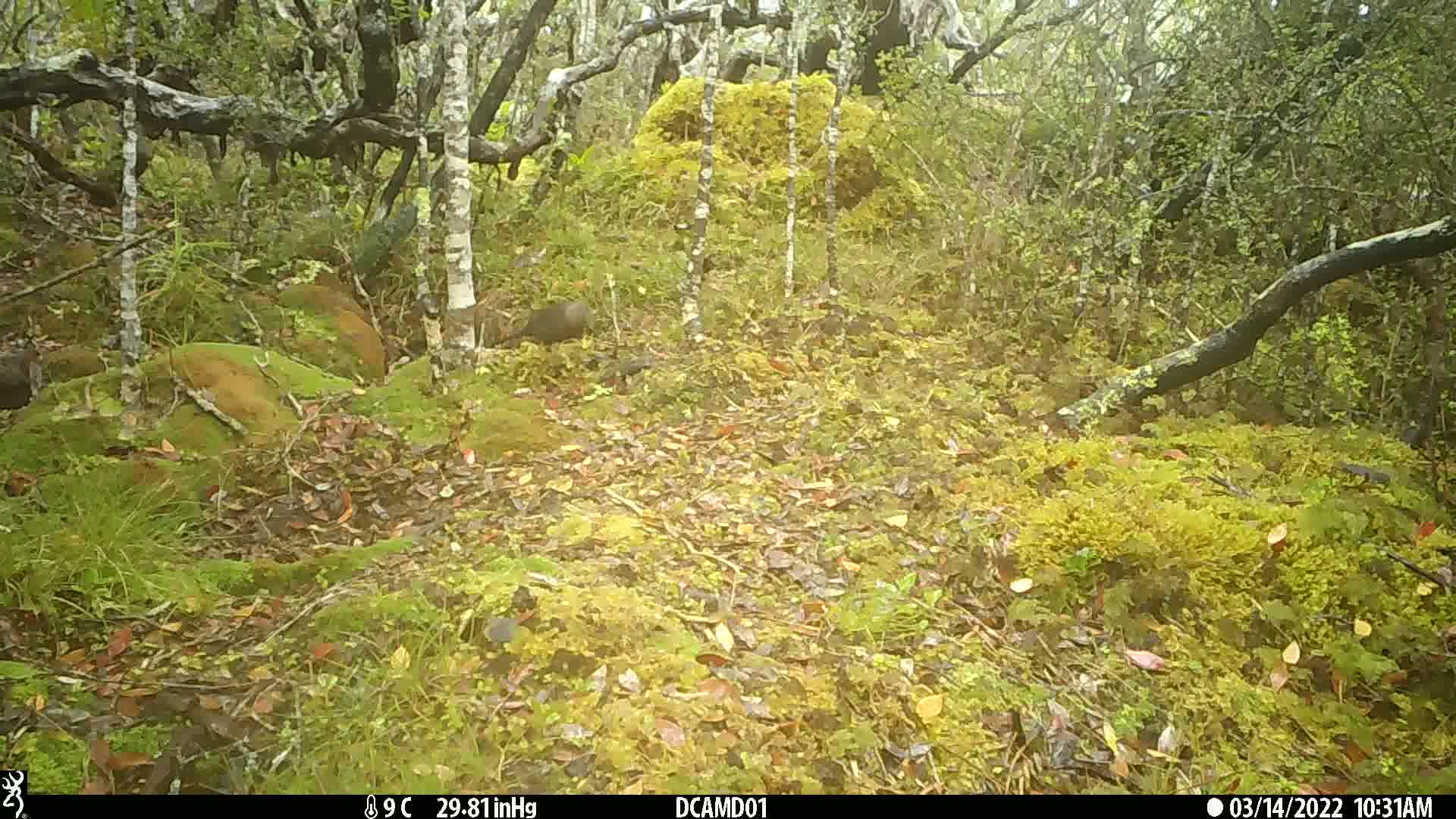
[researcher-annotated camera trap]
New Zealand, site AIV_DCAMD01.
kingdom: Animalia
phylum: Chordata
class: Aves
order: Passeriformes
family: Turdidae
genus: Turdus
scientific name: Turdus merula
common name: eurasian blackbird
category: blackbird